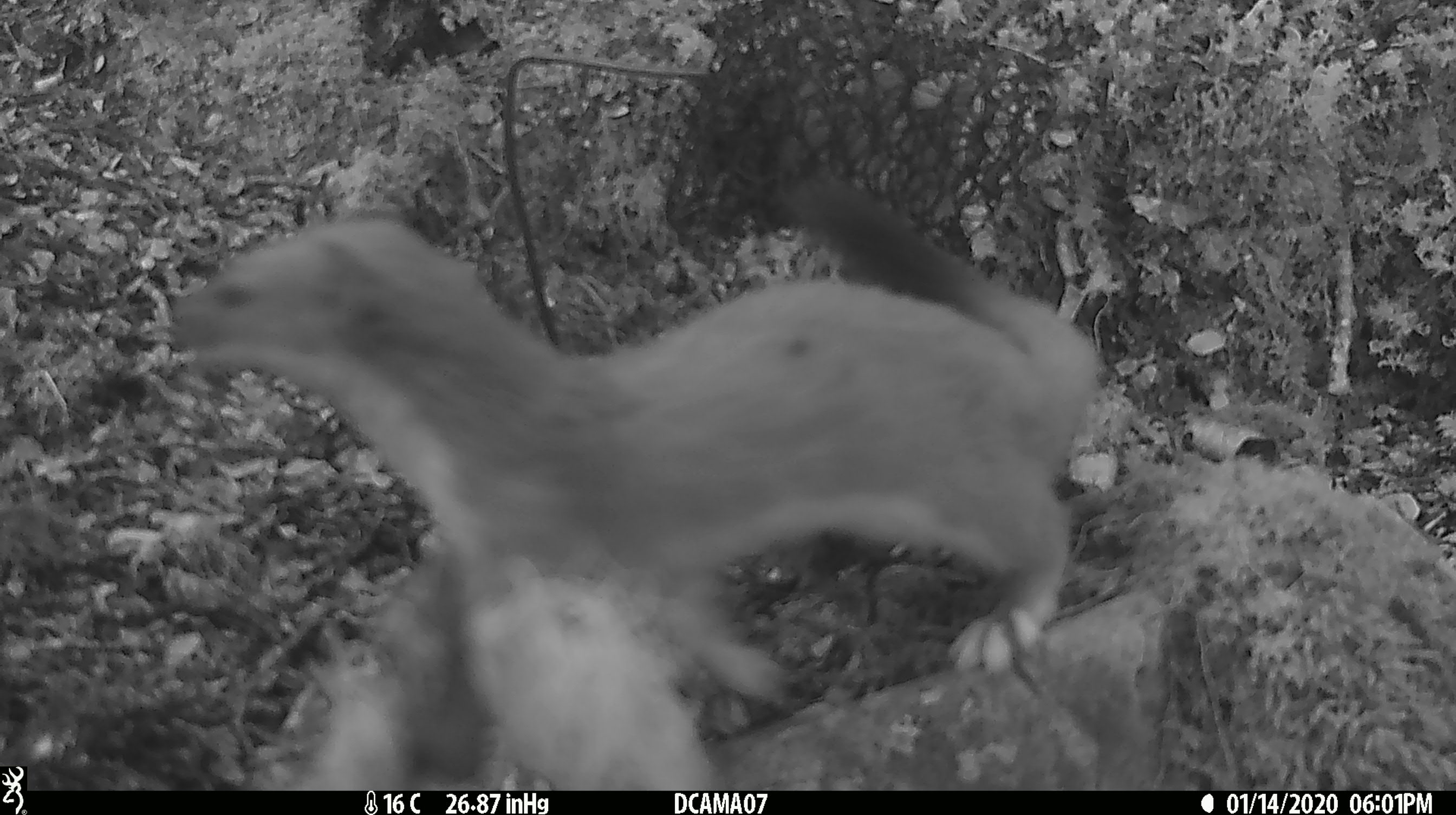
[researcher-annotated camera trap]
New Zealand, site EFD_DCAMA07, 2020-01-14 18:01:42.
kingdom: Animalia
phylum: Chordata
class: Mammalia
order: Carnivora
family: Mustelidae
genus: Mustela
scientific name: Mustela erminea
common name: stoat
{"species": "stoat (Mustela erminea)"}